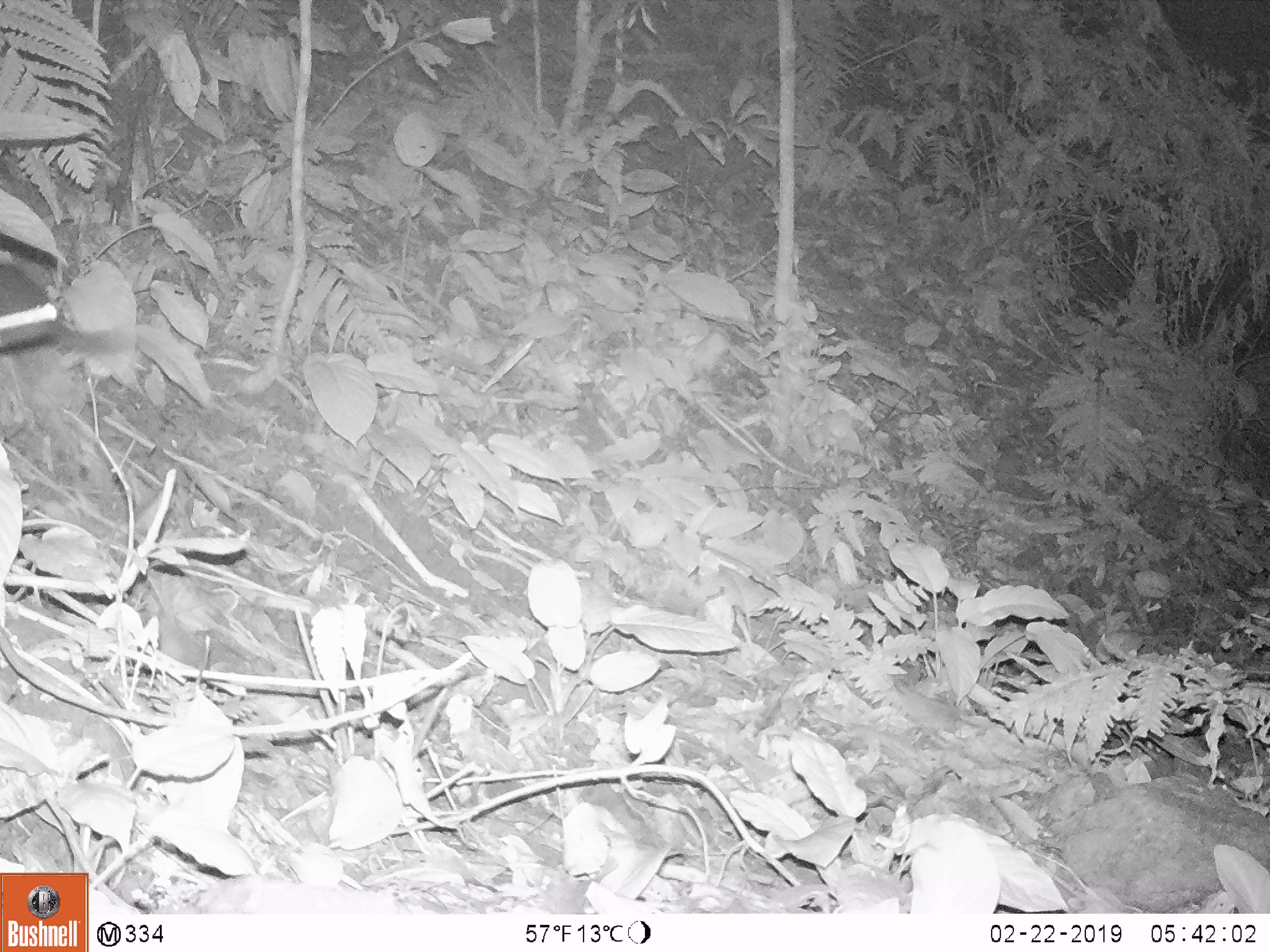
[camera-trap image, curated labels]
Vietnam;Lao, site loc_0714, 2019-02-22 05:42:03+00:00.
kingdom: Animalia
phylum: Chordata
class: Mammalia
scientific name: Mammalia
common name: mammal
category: unidentified small mammal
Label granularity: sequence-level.